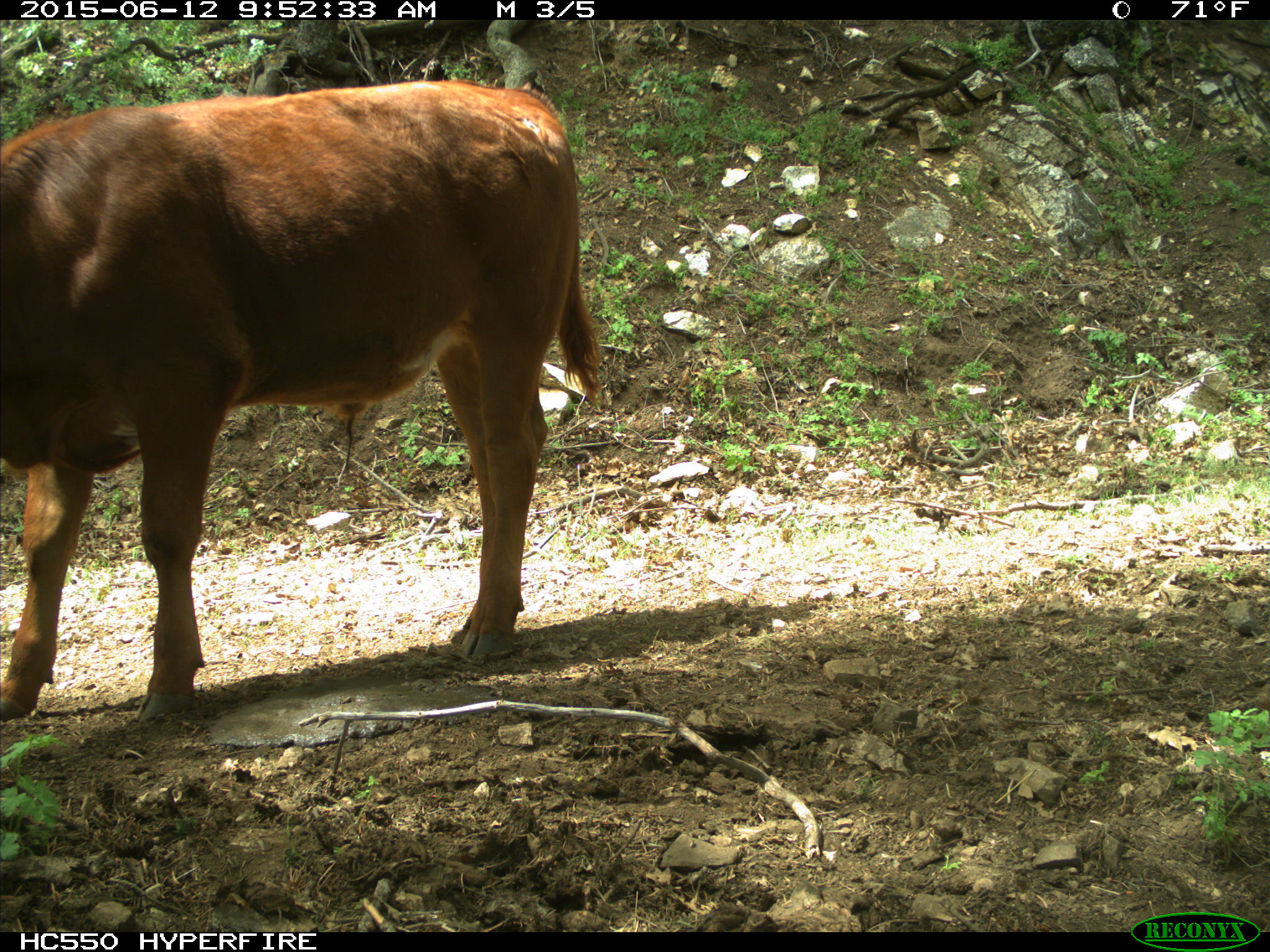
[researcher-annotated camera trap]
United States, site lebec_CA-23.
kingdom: Animalia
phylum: Chordata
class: Mammalia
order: Artiodactyla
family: Bovidae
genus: Bos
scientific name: Bos taurus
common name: domestic cow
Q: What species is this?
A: Bos taurus (domestic cow).